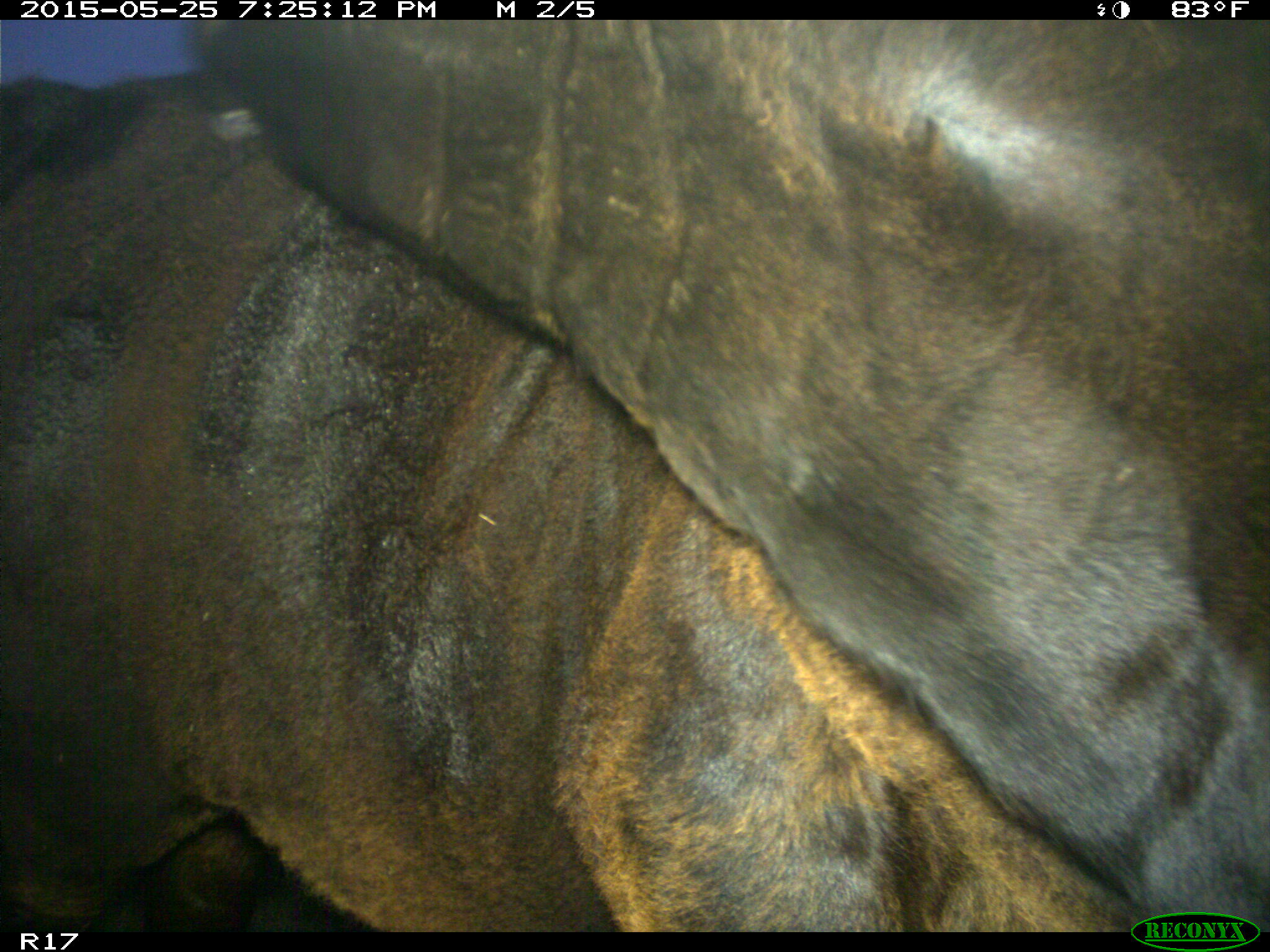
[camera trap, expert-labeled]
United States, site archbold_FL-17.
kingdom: Animalia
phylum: Chordata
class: Mammalia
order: Artiodactyla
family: Bovidae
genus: Bos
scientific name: Bos taurus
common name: domestic cow